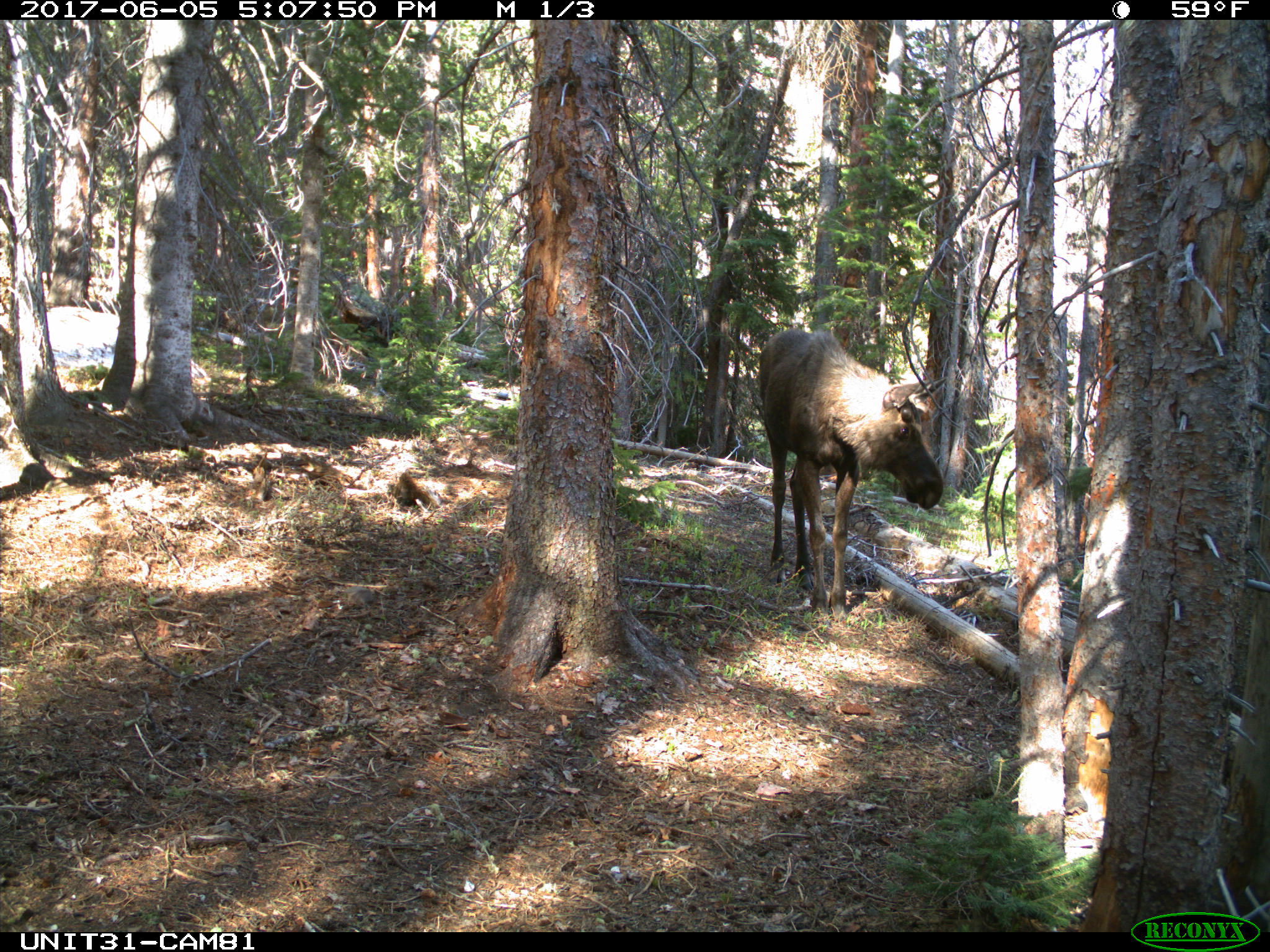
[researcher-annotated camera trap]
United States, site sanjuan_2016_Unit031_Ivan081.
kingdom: Animalia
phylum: Chordata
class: Mammalia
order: Artiodactyla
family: Cervidae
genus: Alces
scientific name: Alces alces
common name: moose